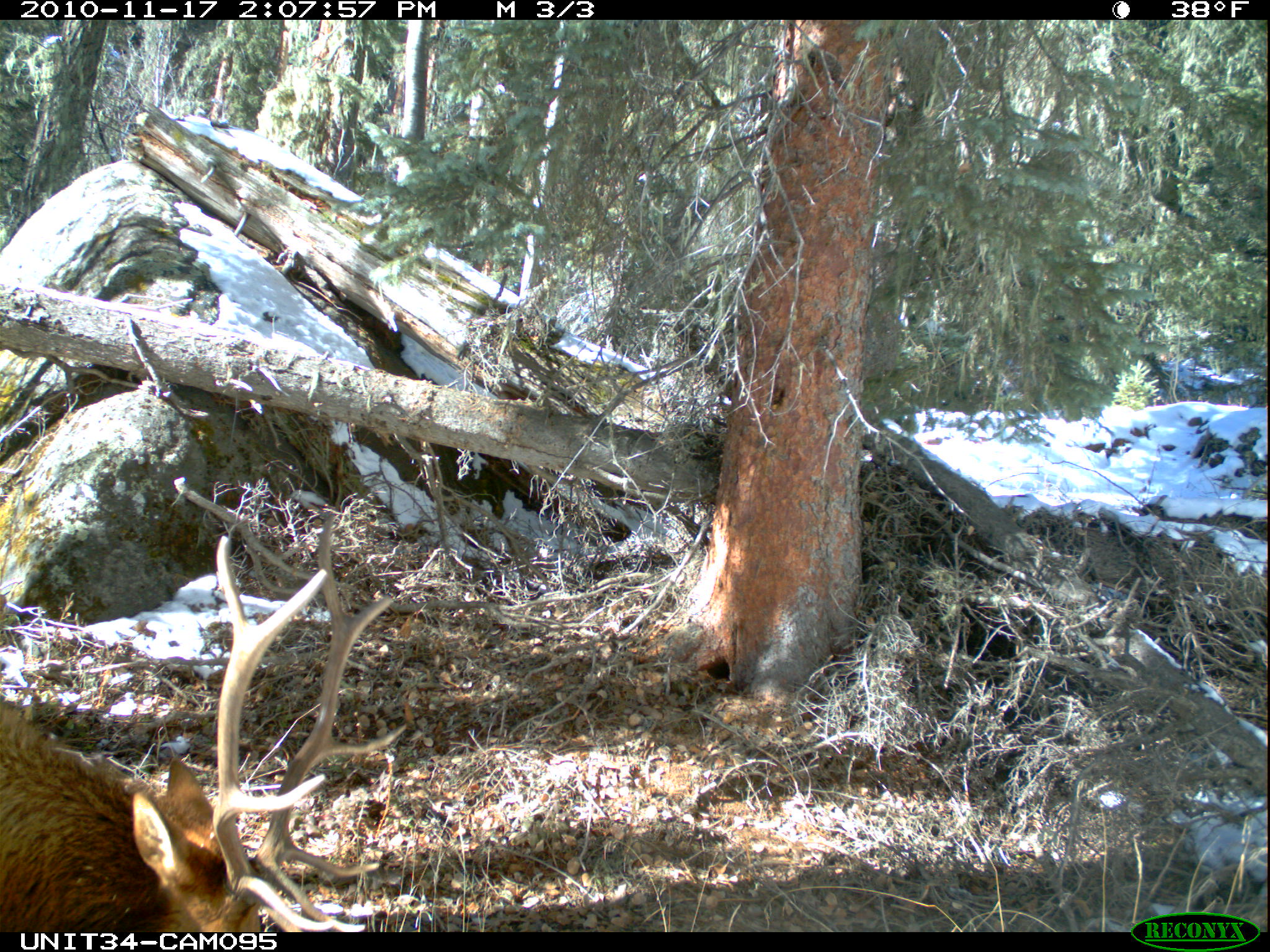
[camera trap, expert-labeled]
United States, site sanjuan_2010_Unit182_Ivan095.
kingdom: Animalia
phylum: Chordata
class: Mammalia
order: Artiodactyla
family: Cervidae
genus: Cervus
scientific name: Cervus elaphus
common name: red deer